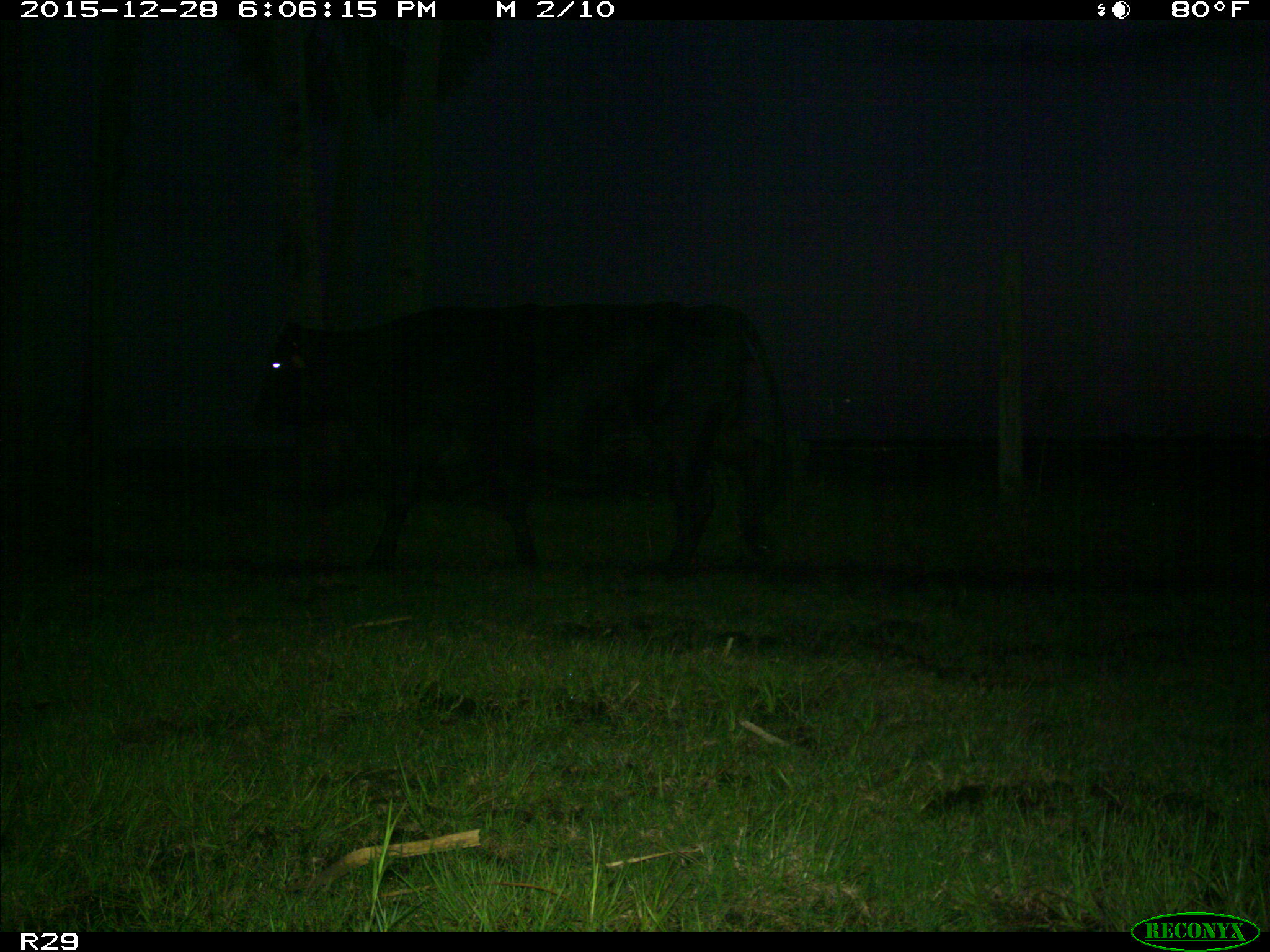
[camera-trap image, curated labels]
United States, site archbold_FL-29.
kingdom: Animalia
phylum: Chordata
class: Mammalia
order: Artiodactyla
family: Bovidae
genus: Bos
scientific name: Bos taurus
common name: domestic cow